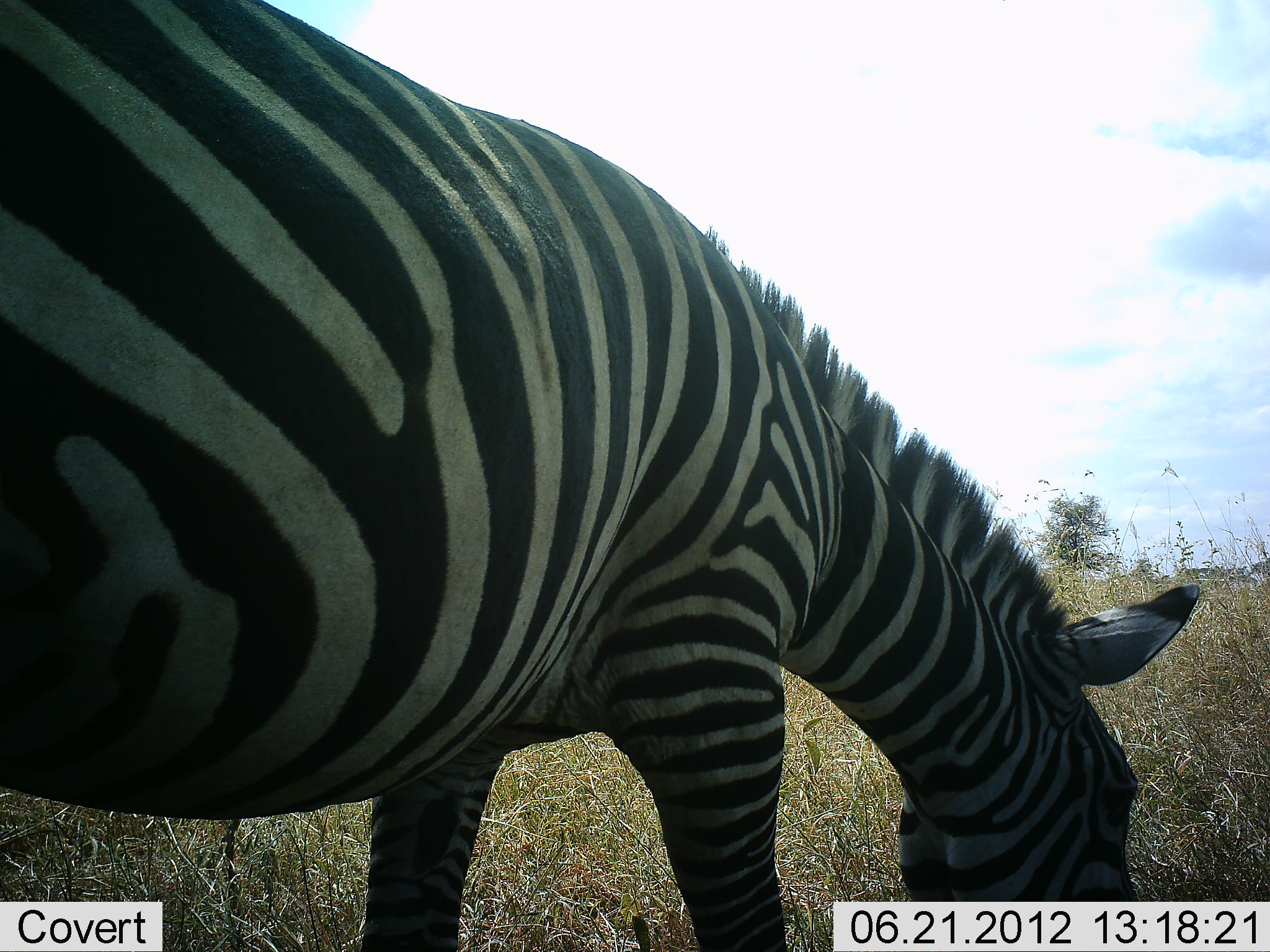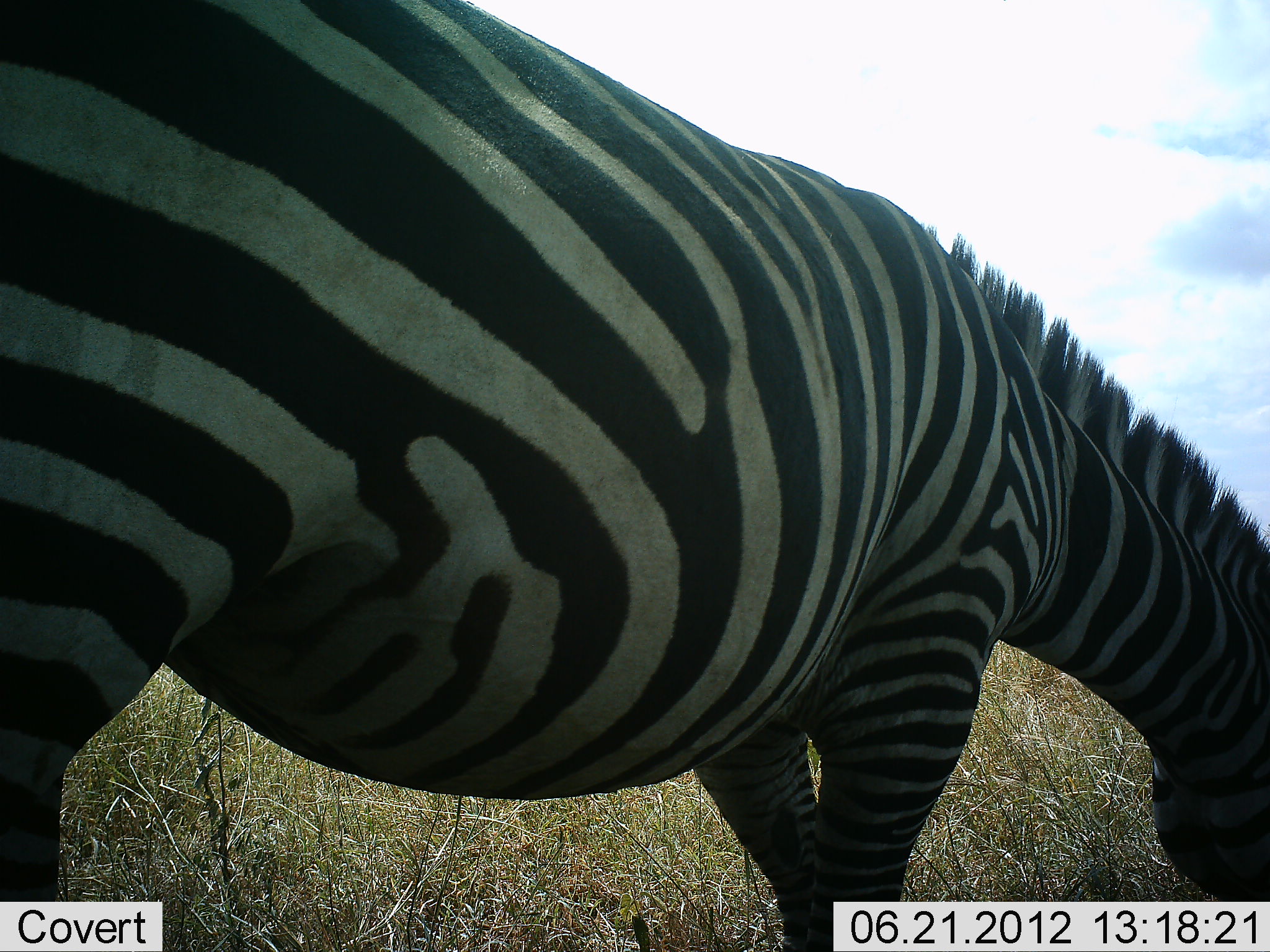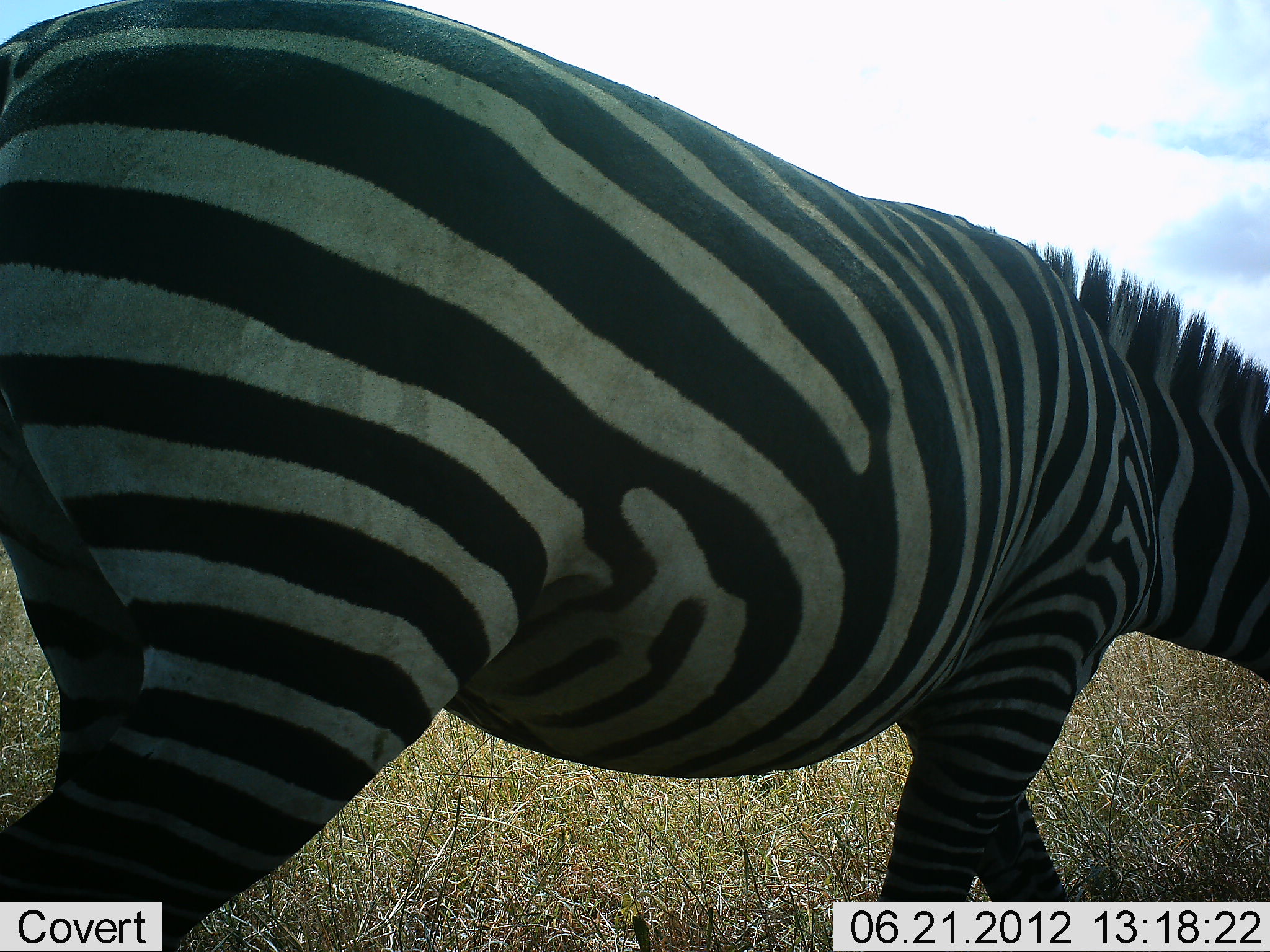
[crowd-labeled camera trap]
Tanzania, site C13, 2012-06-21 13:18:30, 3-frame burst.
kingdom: Animalia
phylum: Chordata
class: Mammalia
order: Perissodactyla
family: Equidae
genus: Equus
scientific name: Equus quagga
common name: plains zebra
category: zebra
Zebra (plains zebra) (Equus quagga), count 1. Behavior (volunteer vote fractions): standing 10%, resting 0%, moving 70%, interacting 0%. Young present (vote fraction): 0%. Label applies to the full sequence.